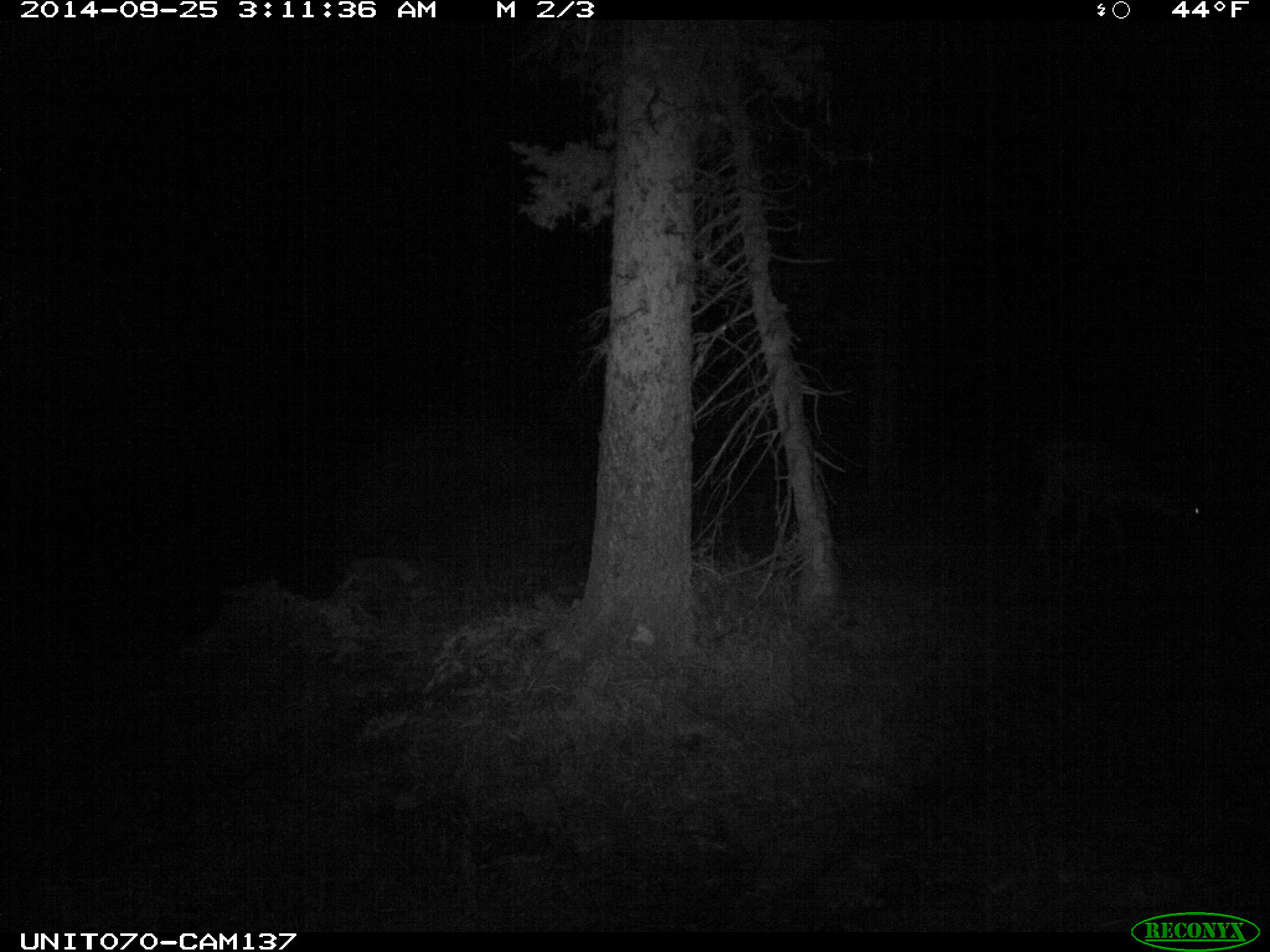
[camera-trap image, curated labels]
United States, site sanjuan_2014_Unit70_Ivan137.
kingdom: Animalia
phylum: Chordata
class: Mammalia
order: Artiodactyla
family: Cervidae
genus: Odocoileus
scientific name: Odocoileus hemionus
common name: mule deer